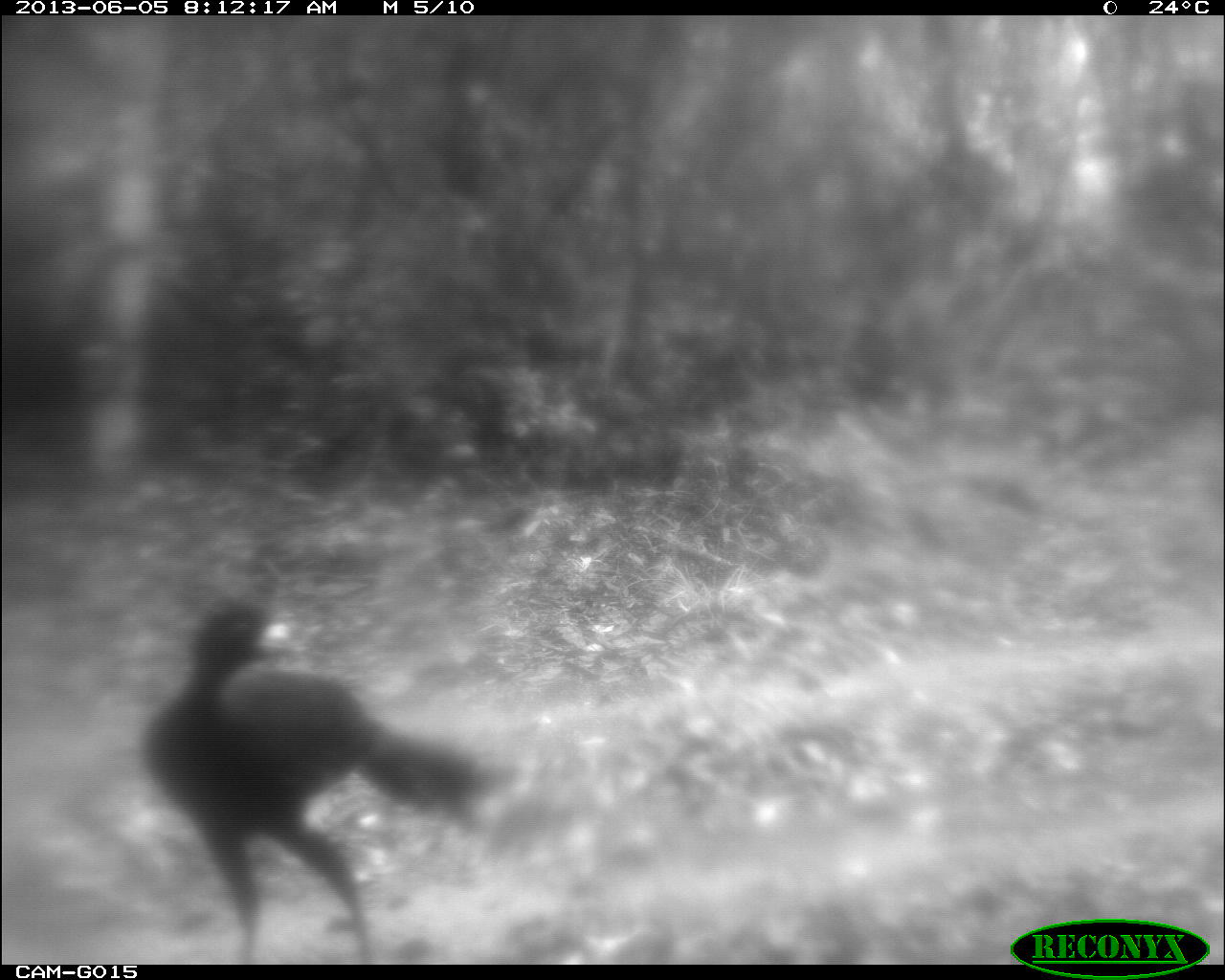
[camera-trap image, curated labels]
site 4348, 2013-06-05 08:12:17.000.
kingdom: Animalia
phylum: Chordata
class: Aves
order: Galliformes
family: Cracidae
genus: Crax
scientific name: Crax rubra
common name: great curassow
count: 1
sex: male